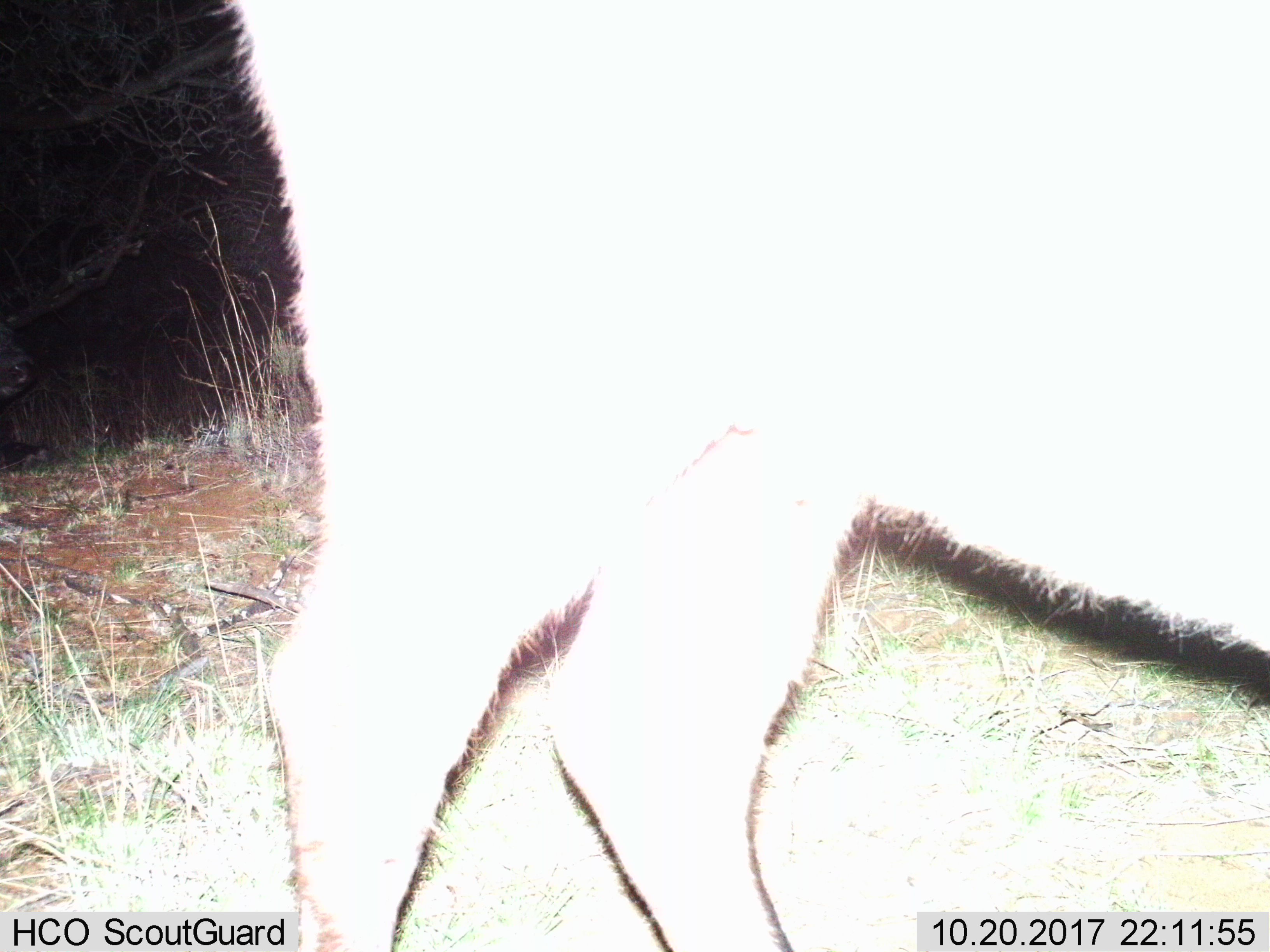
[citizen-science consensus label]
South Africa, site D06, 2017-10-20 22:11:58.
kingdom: Animalia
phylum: Chordata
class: Mammalia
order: Artiodactyla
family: Bovidae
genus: Tragelaphus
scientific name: Tragelaphus strepsiceros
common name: greater kudu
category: kudu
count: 1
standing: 67%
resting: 0%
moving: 33%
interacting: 0%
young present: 0%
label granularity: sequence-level